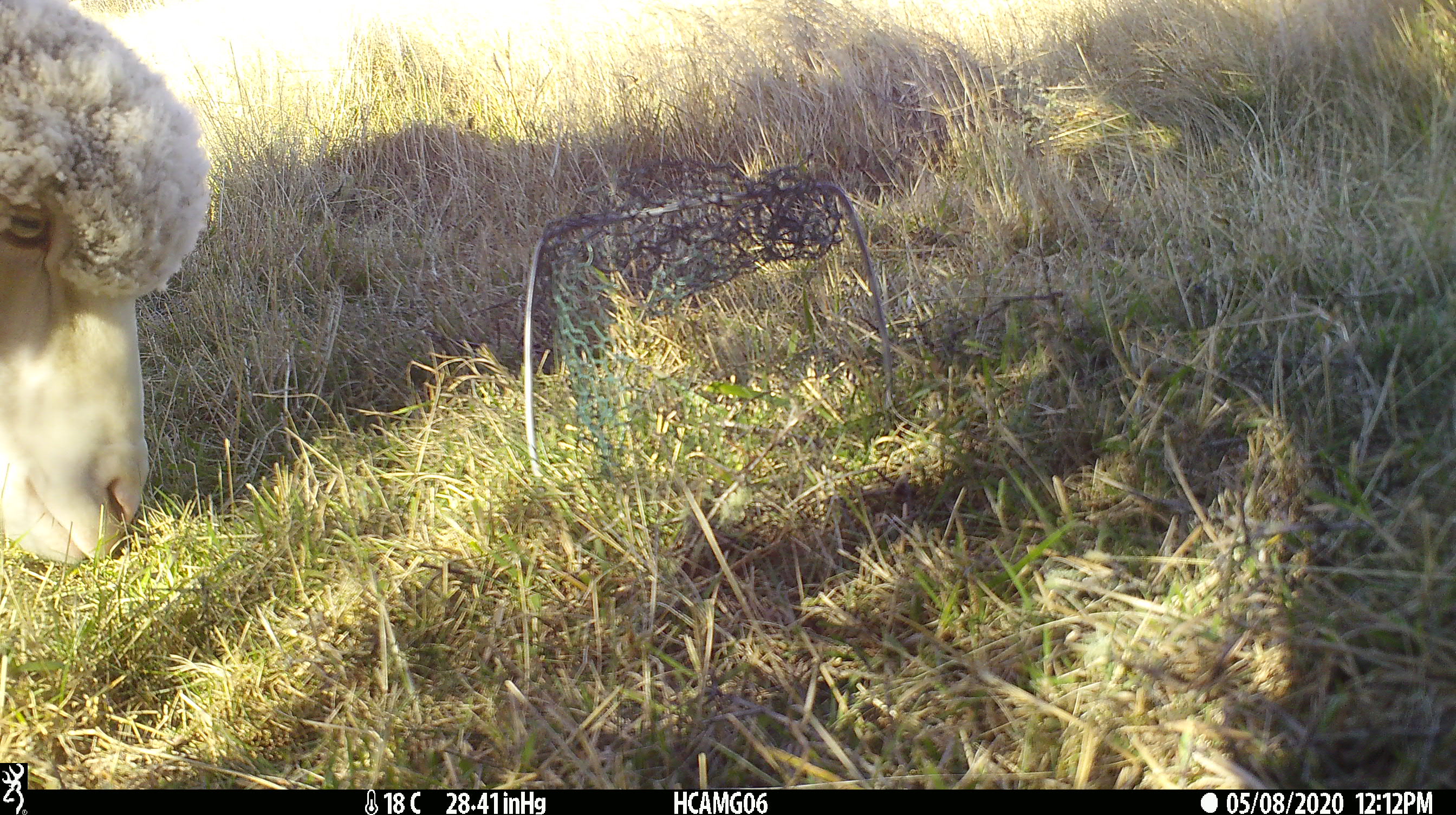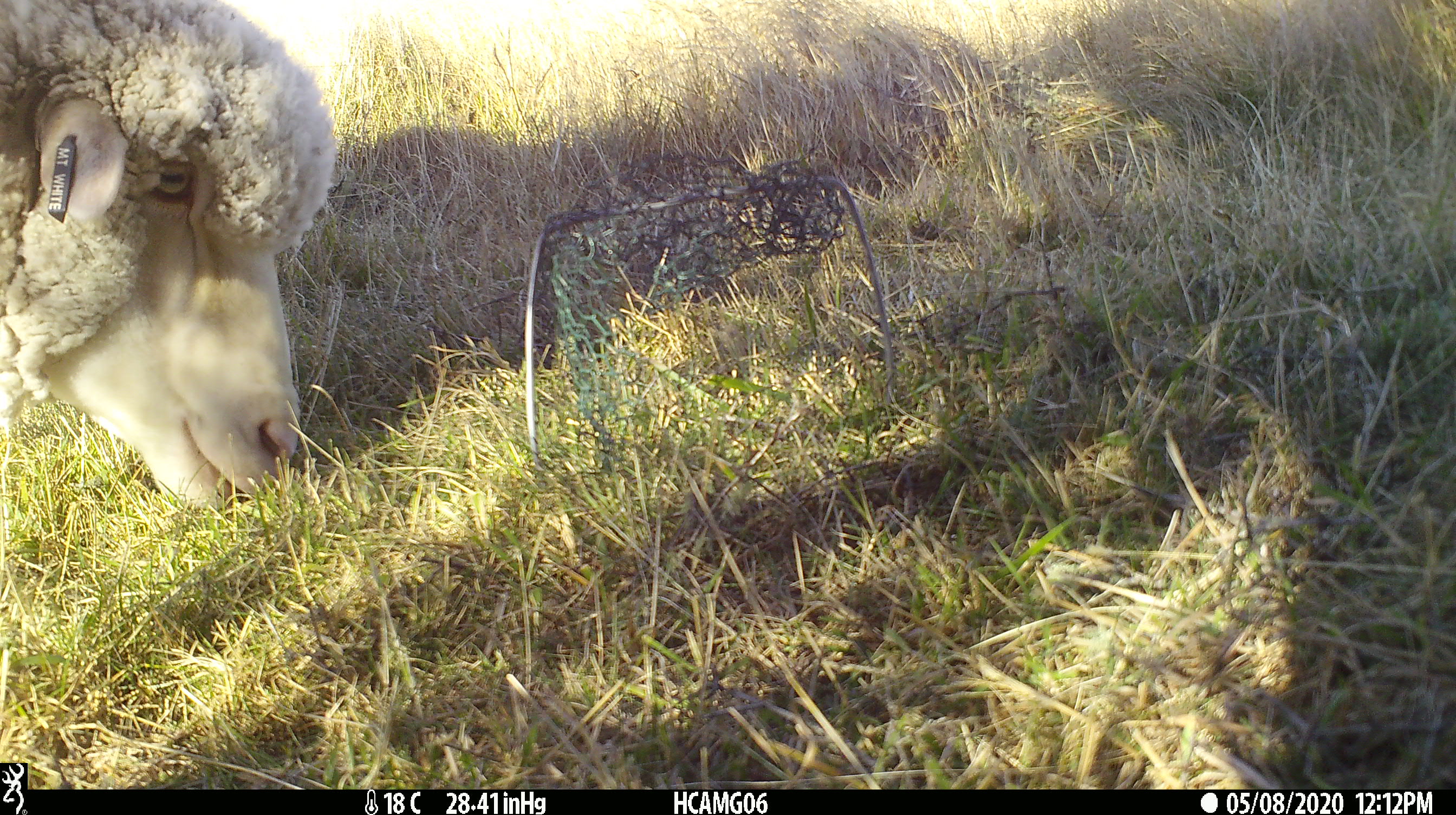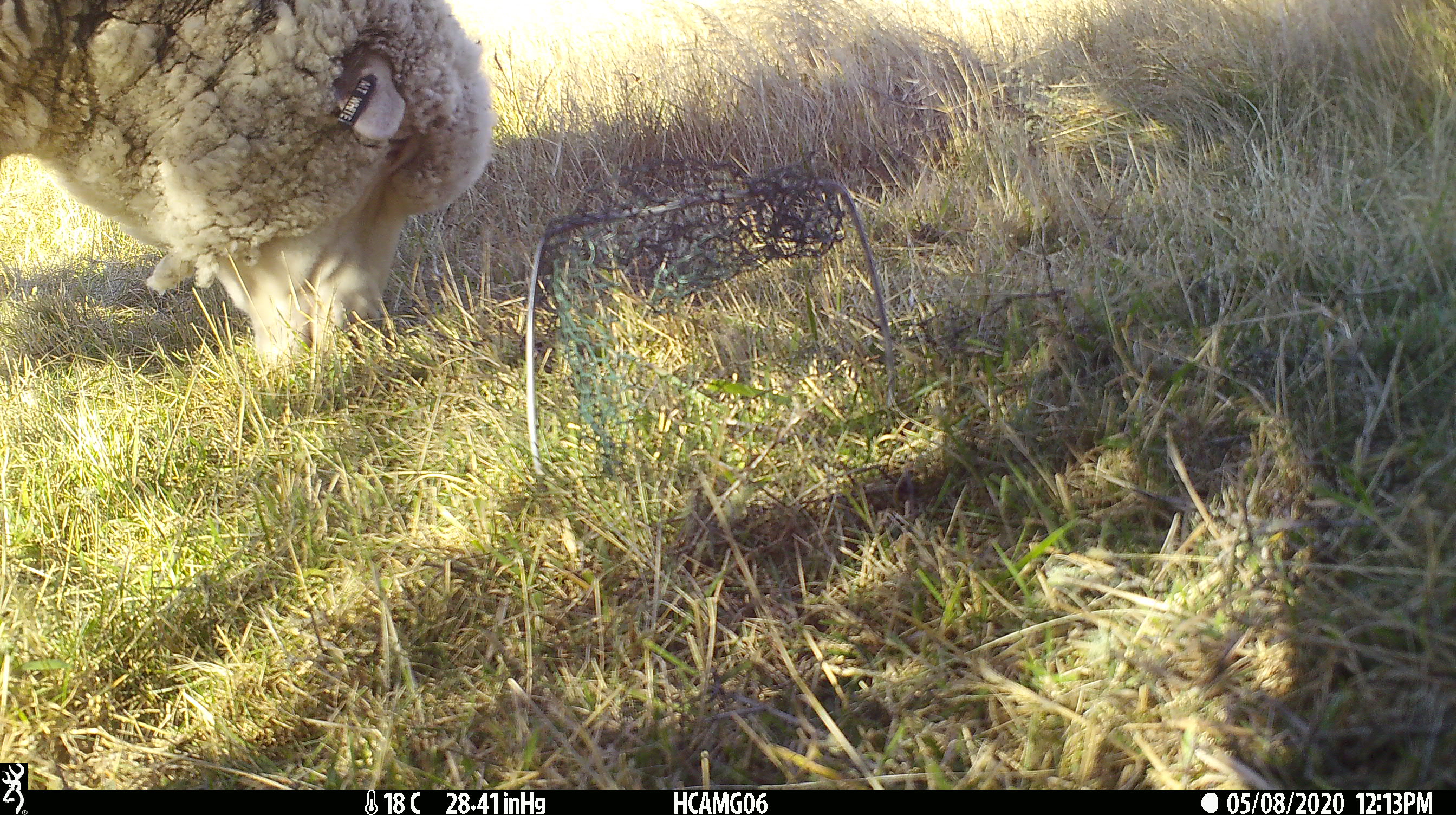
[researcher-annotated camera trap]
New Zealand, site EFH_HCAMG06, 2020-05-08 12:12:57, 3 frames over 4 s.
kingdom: Animalia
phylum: Chordata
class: Mammalia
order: Artiodactyla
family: Bovidae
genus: Ovis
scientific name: Ovis aries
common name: domestic sheep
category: sheep